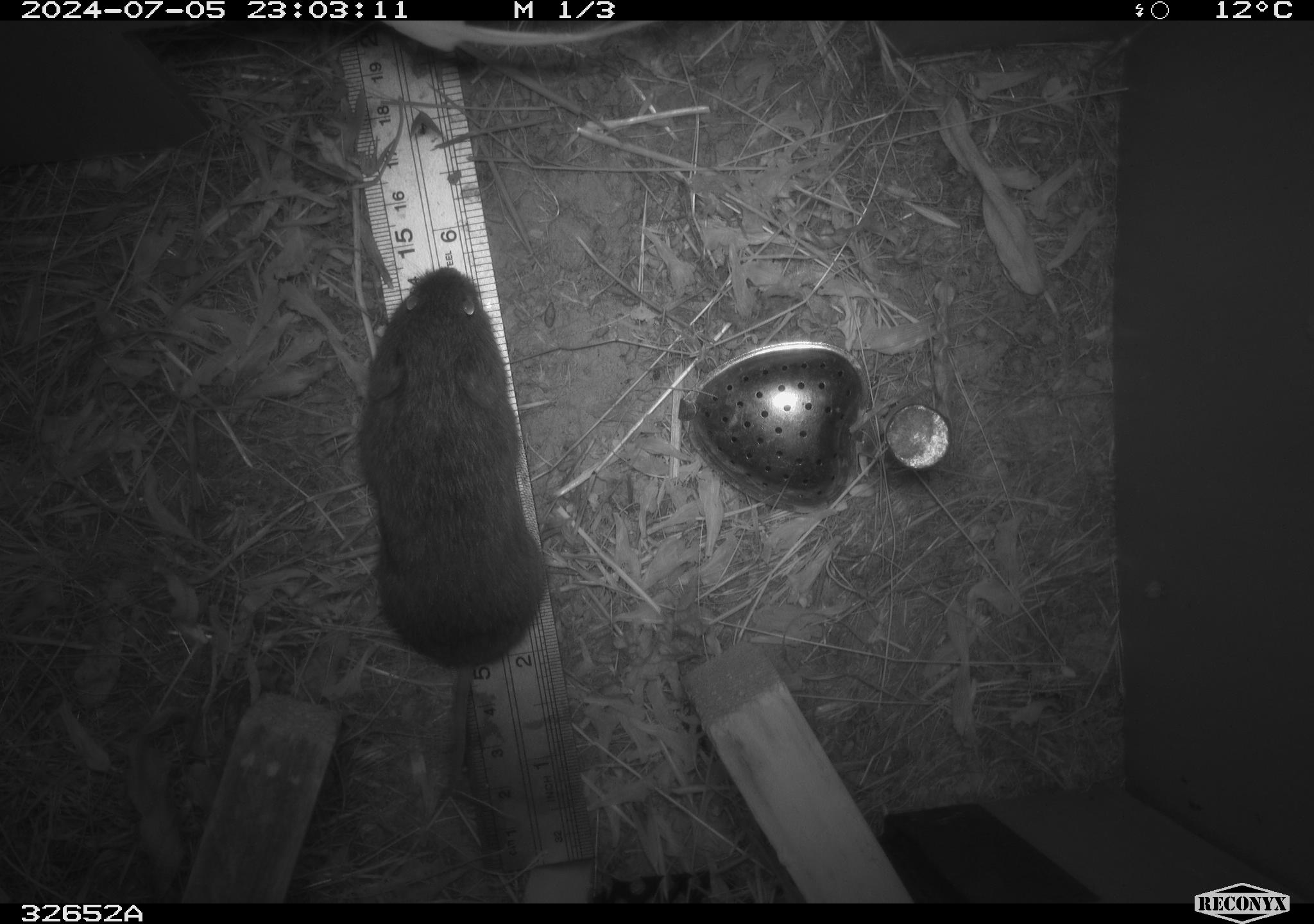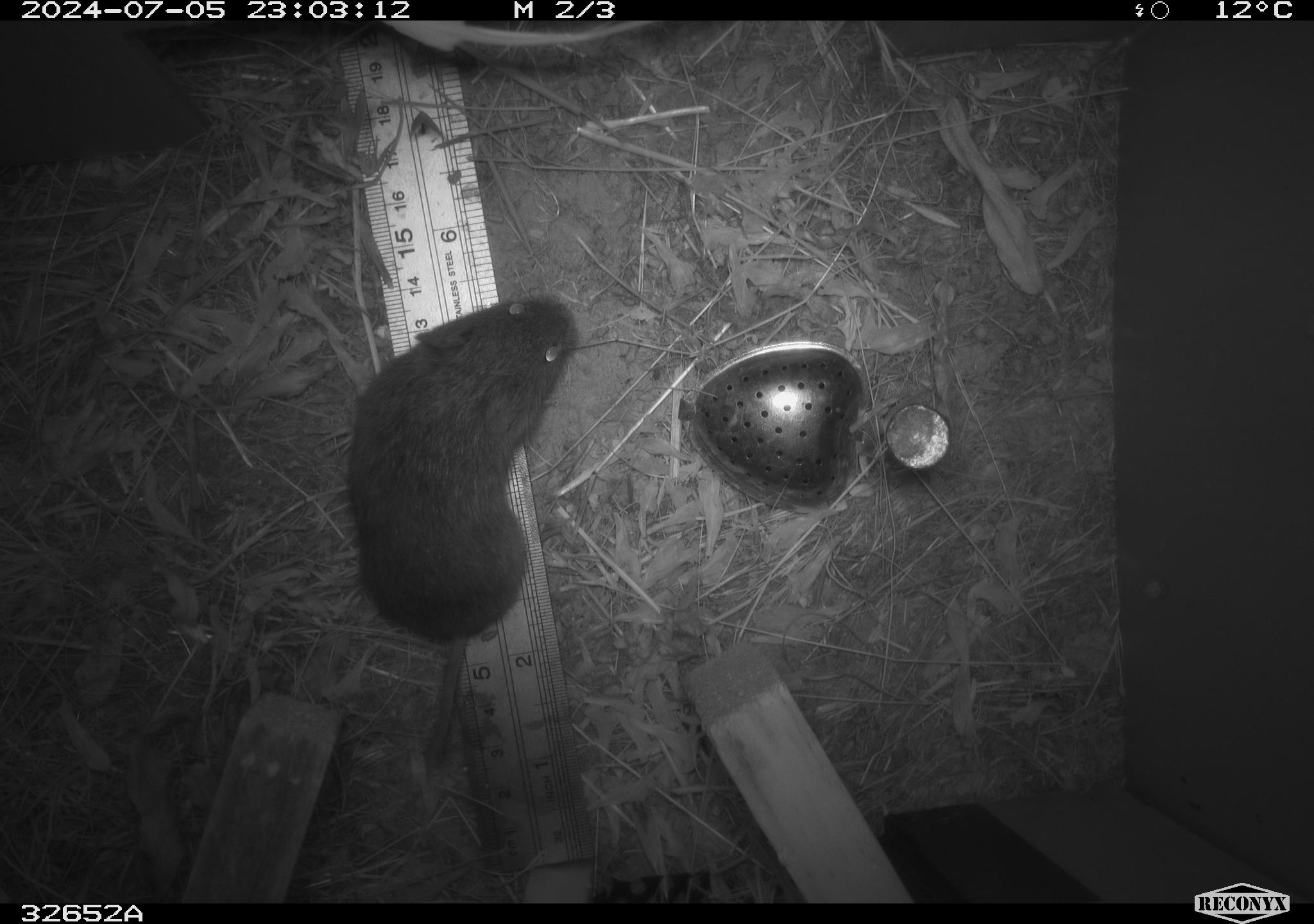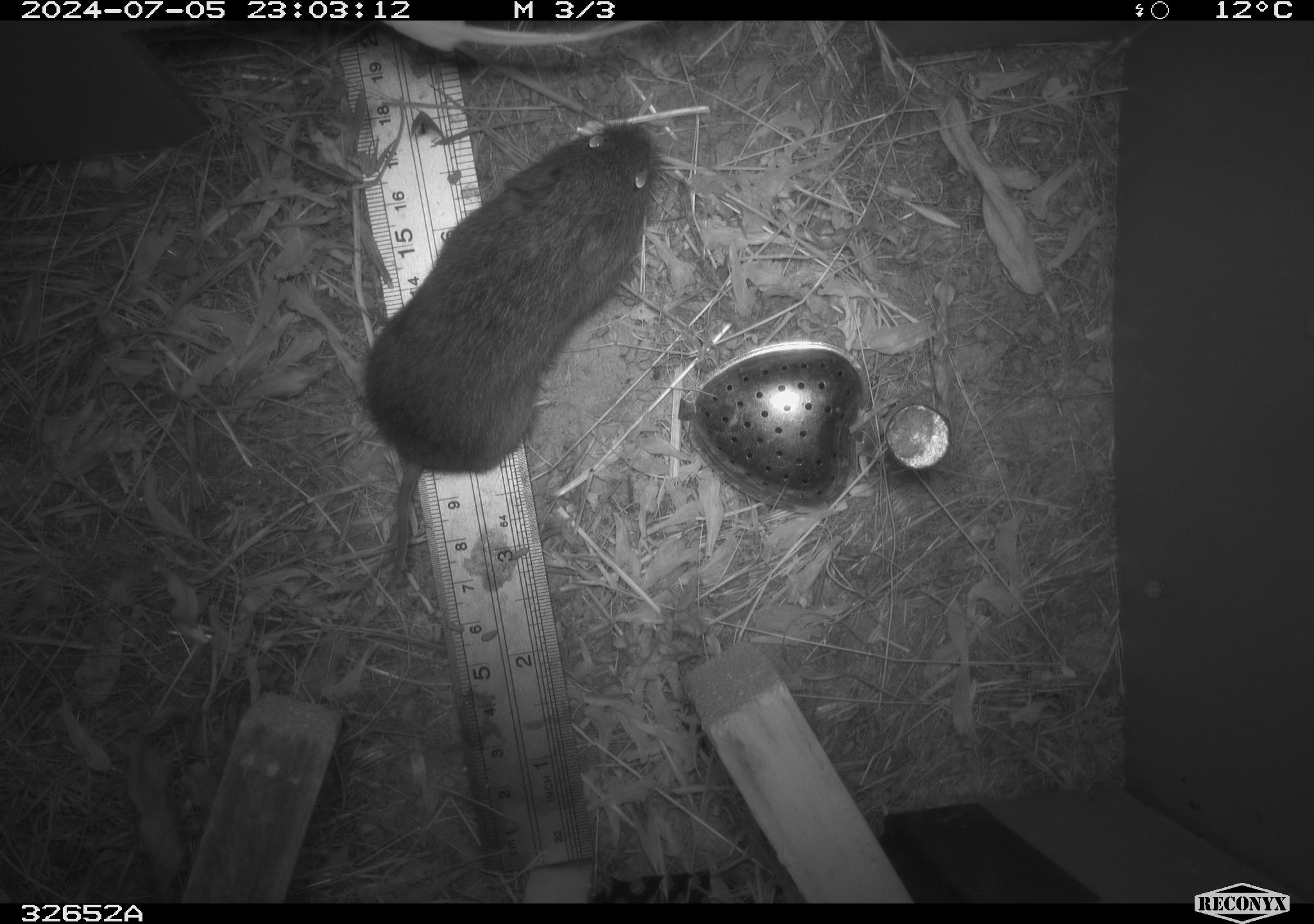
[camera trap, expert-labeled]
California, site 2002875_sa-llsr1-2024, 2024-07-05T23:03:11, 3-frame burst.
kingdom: Animalia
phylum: Chordata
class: Mammalia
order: Rodentia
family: Cricetidae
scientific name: Arvicolinae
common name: voles, lemmings, and muskrats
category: arvicolinae subfamily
Arvicolinae subfamily (voles, lemmings, and muskrats) (Arvicolinae).